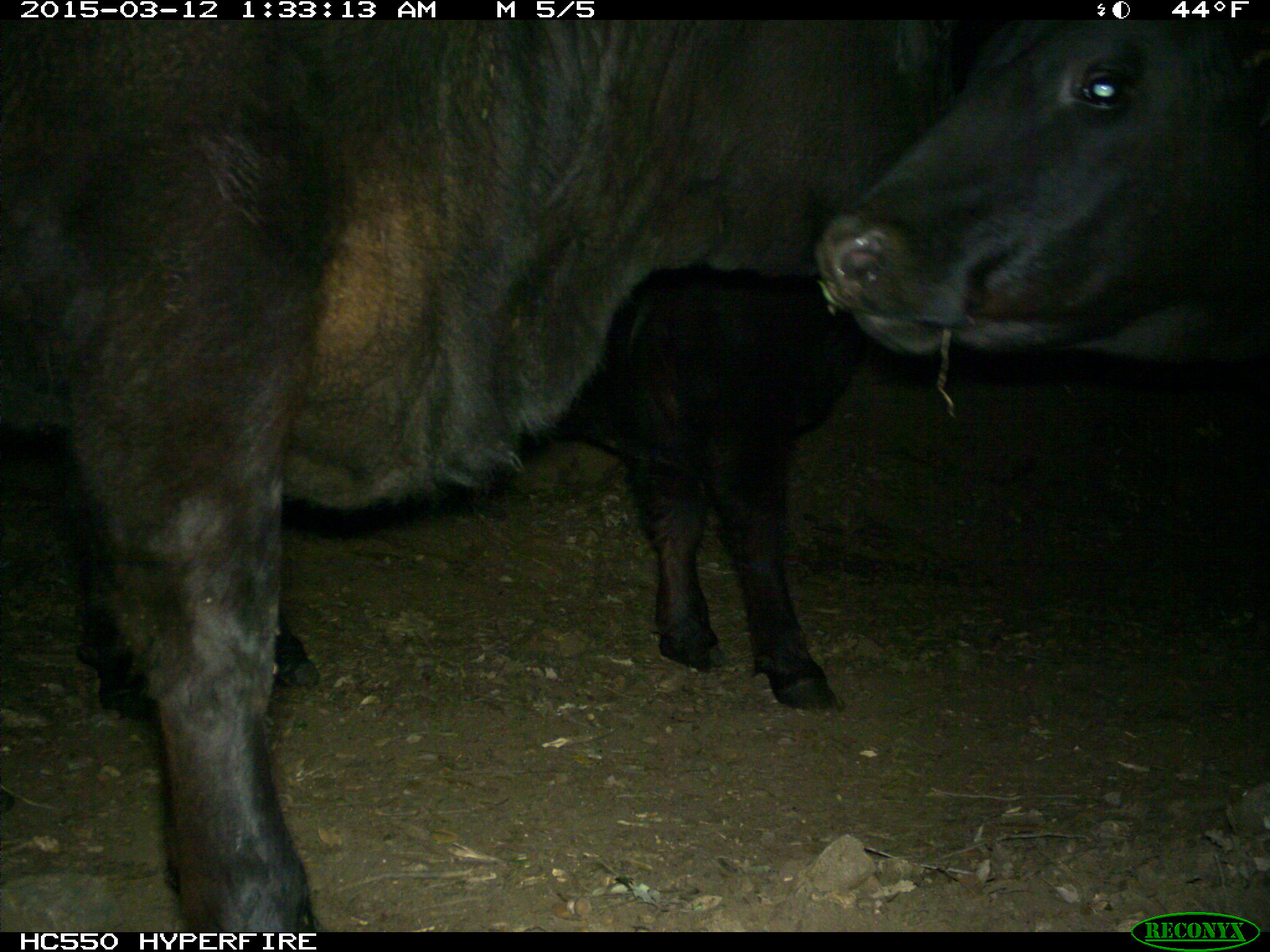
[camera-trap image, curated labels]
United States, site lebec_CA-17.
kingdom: Animalia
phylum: Chordata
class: Mammalia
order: Artiodactyla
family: Bovidae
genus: Bos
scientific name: Bos taurus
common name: domestic cow